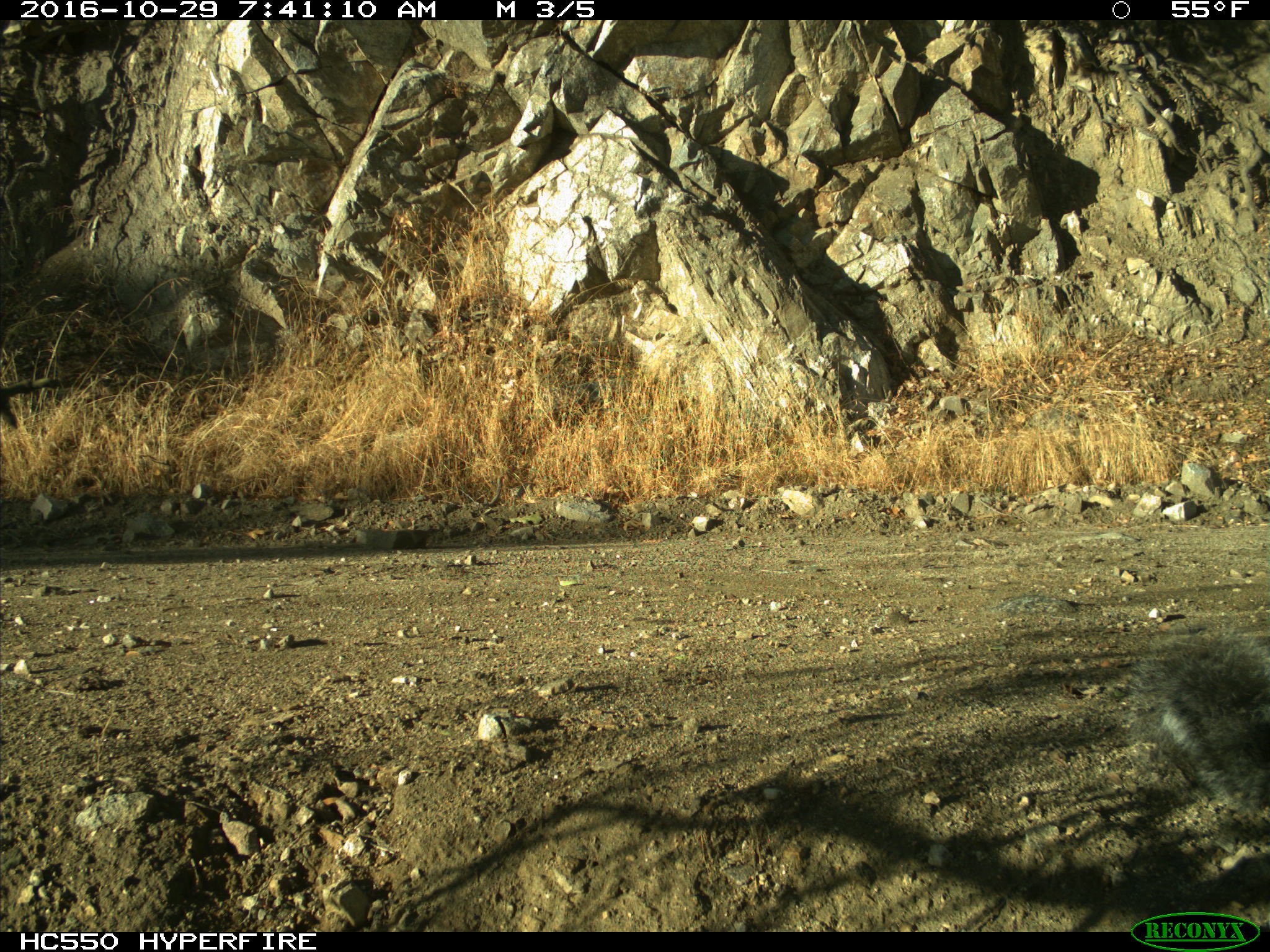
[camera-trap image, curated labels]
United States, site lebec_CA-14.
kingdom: Animalia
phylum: Chordata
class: Mammalia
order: Rodentia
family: Sciuridae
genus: Sciurus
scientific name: Sciurus carolinensis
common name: eastern gray squirrel